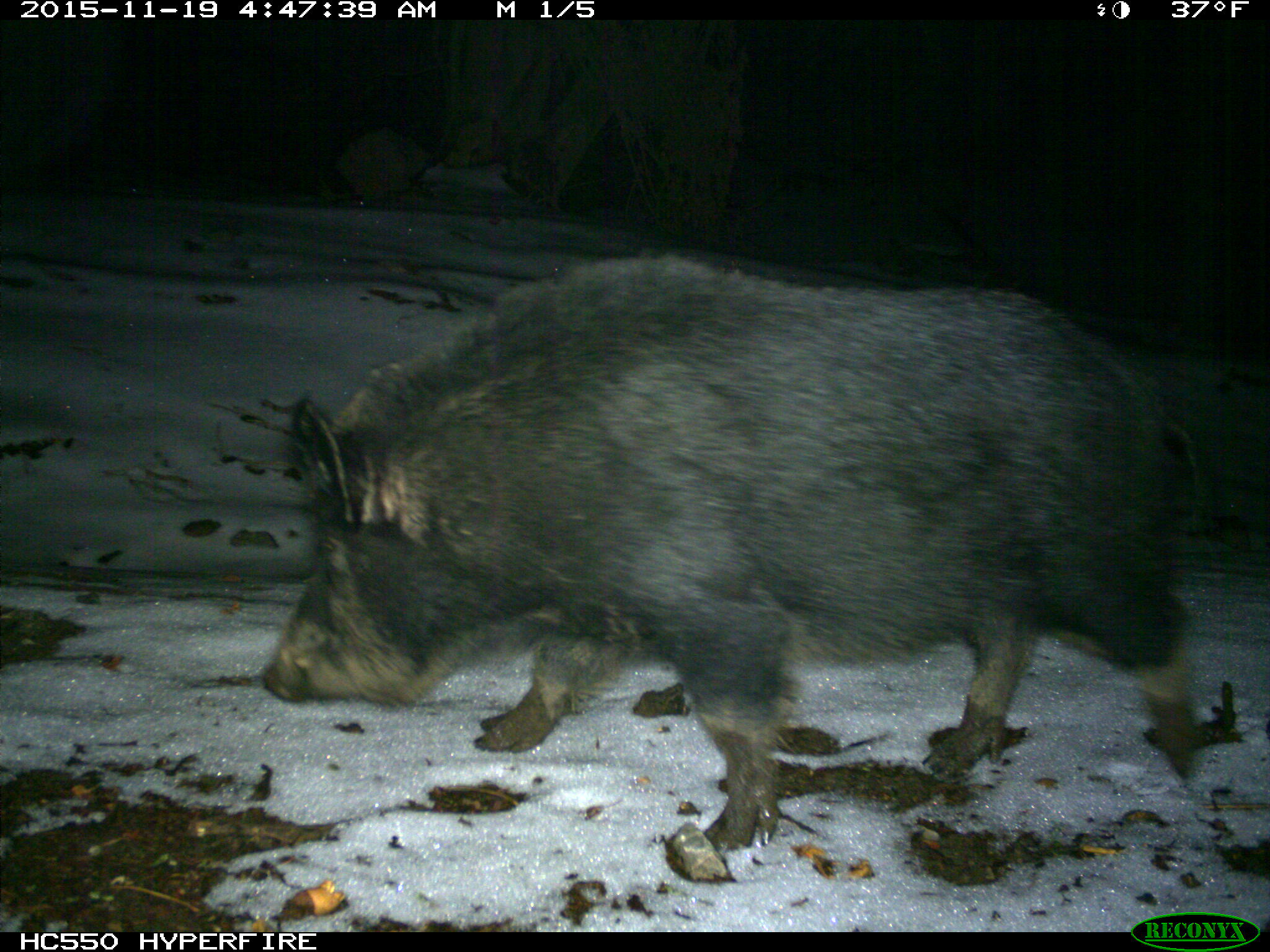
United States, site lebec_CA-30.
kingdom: Animalia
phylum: Chordata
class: Mammalia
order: Artiodactyla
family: Suidae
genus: Sus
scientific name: Sus scrofa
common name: wild boar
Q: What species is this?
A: Sus scrofa (wild boar).